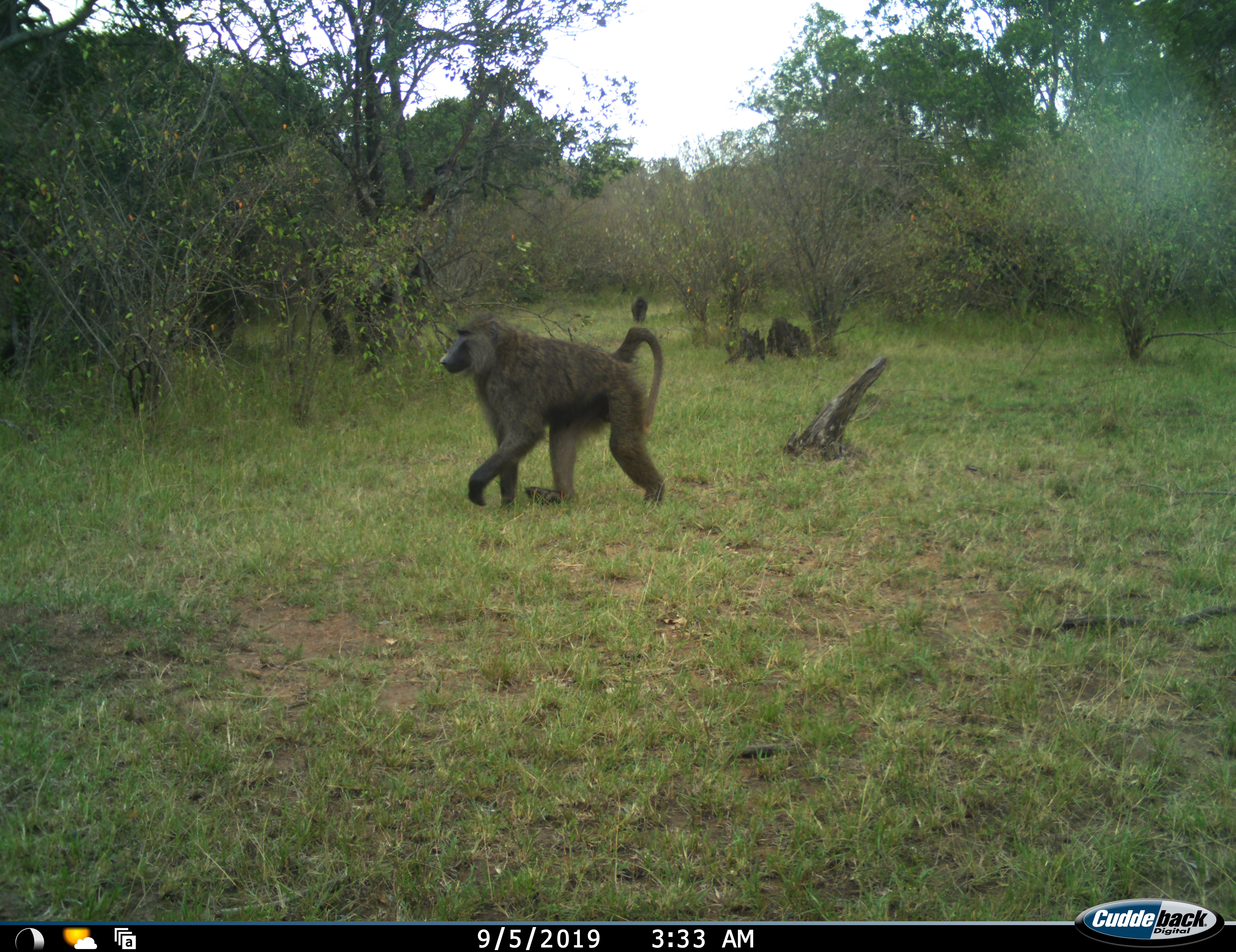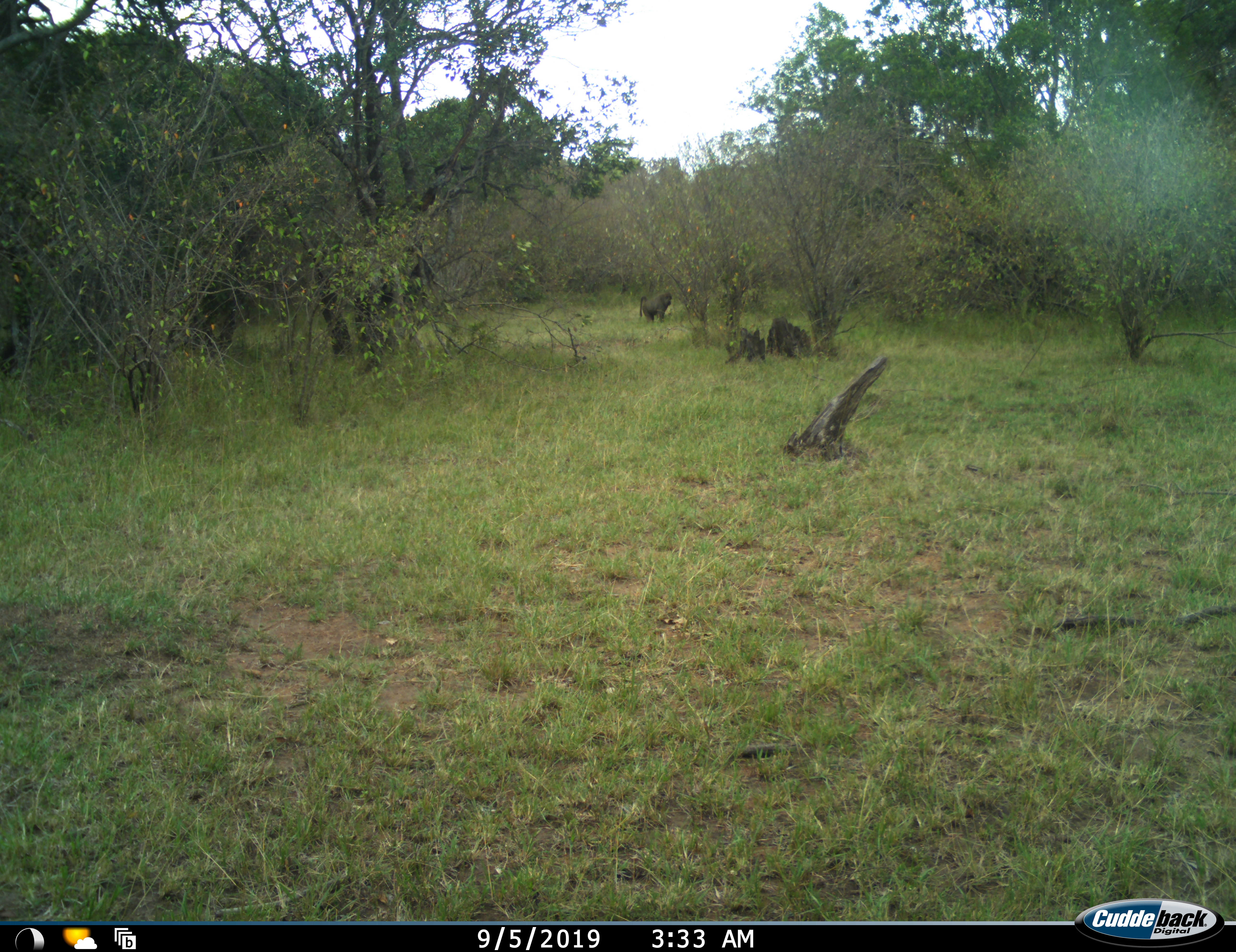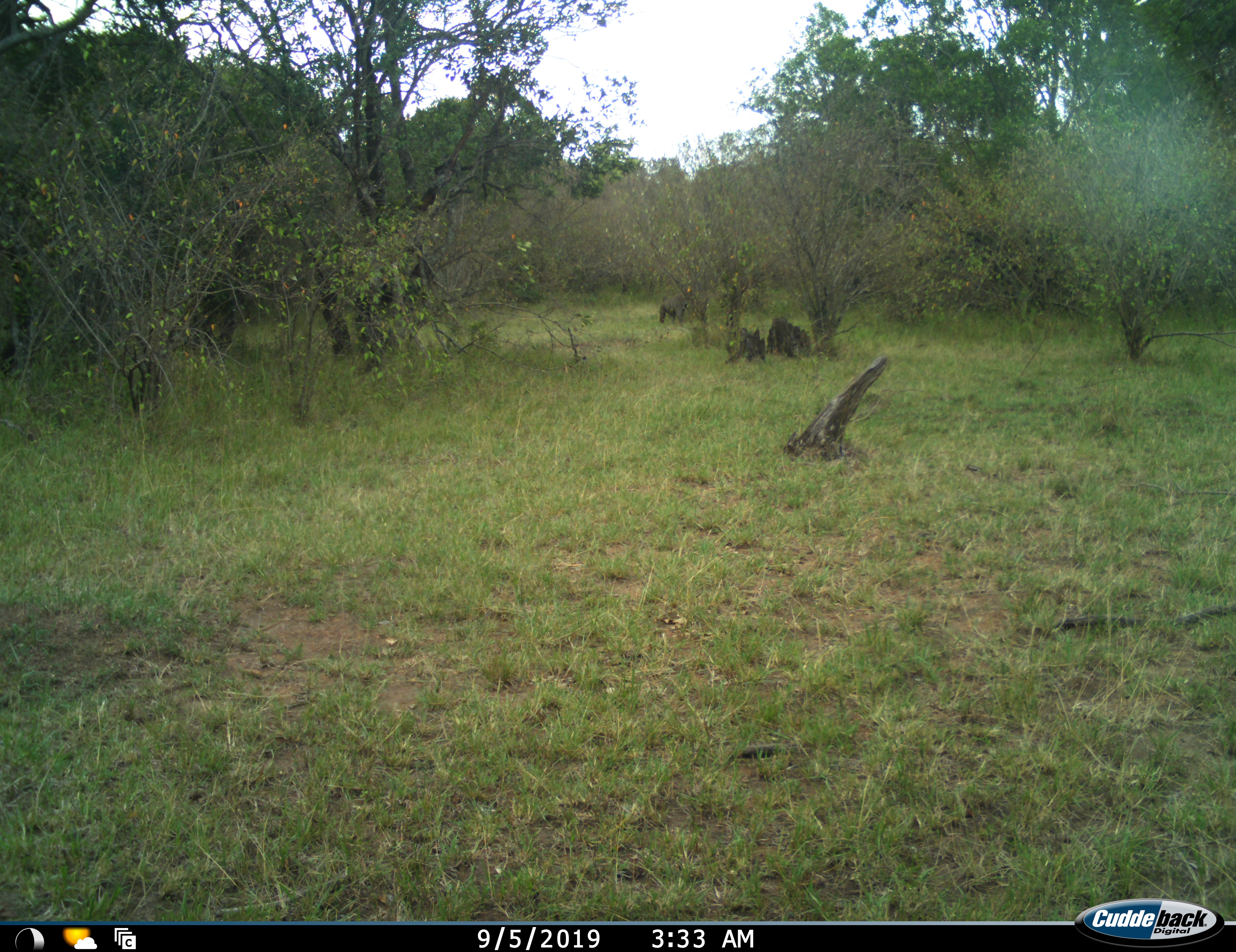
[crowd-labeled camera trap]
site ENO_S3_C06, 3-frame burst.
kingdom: Animalia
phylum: Chordata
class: Mammalia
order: Primates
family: Cercopithecidae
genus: Papio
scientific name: Papio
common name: baboon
Baboon (Papio), count 2. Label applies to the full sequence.